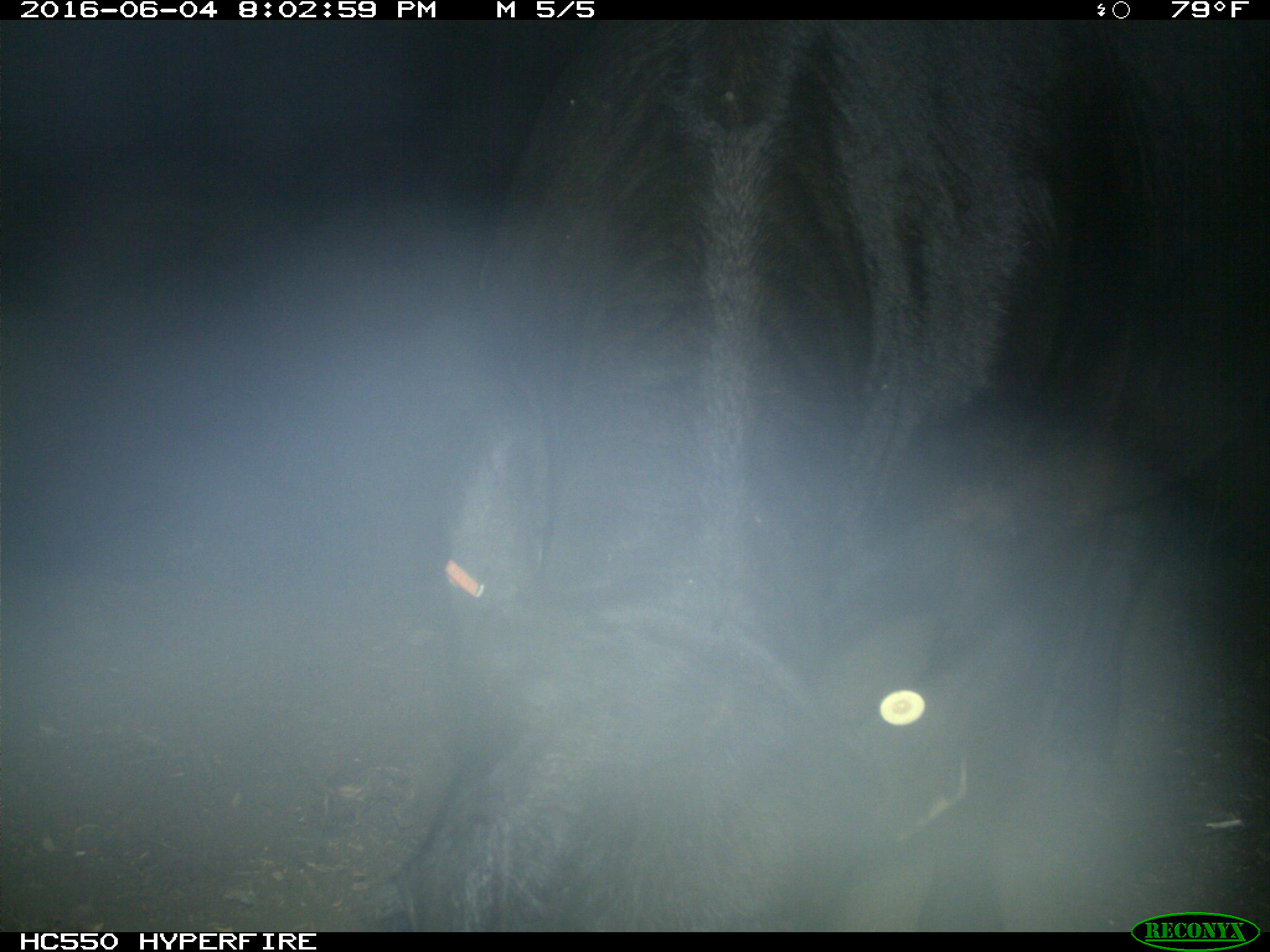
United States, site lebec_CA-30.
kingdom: Animalia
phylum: Chordata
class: Mammalia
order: Artiodactyla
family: Bovidae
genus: Bos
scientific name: Bos taurus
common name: domestic cow